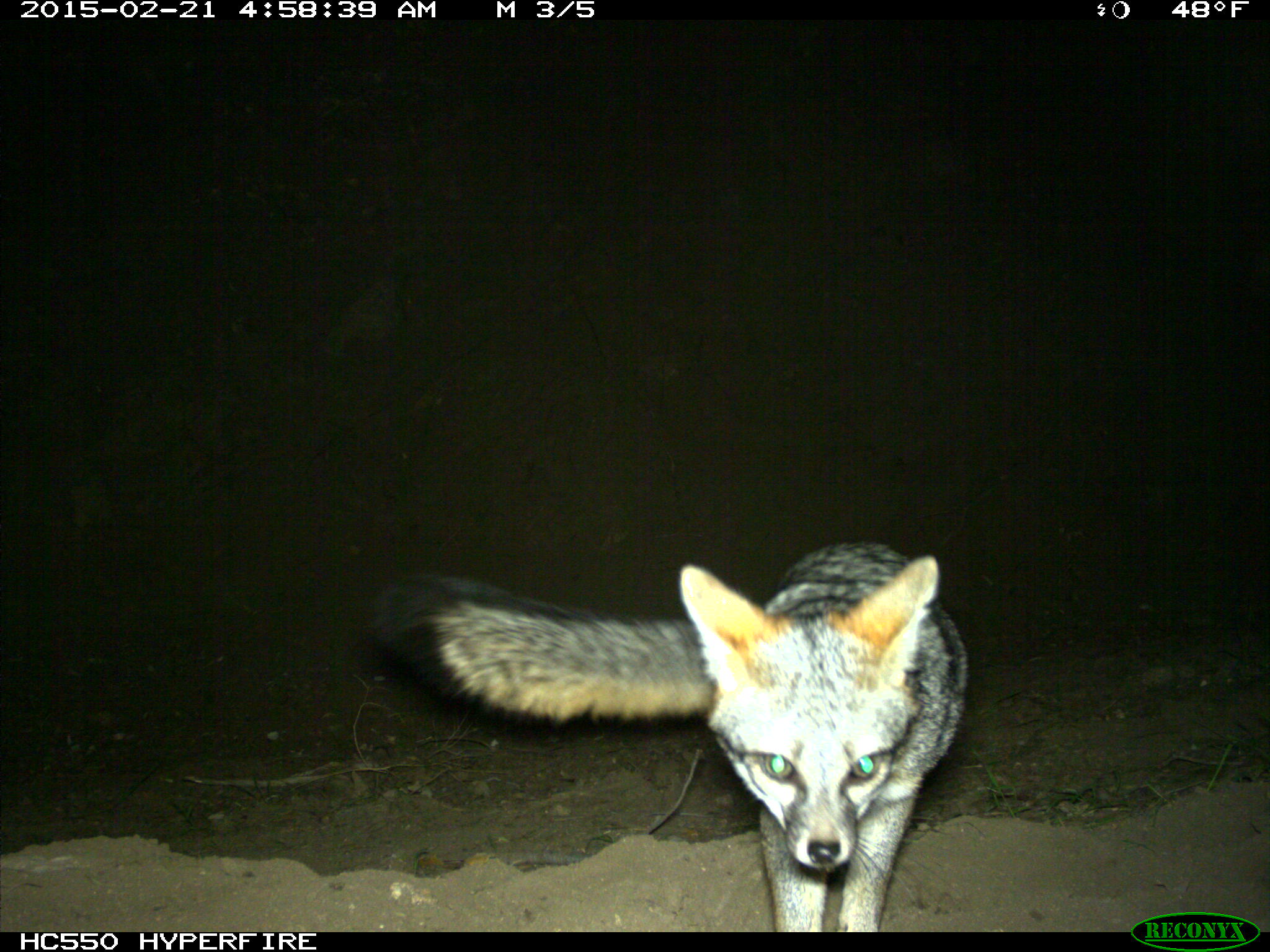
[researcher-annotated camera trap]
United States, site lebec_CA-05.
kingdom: Animalia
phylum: Chordata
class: Mammalia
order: Carnivora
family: Canidae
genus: Urocyon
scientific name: Urocyon cinereoargenteus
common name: gray fox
Urocyon cinereoargenteus (gray fox).